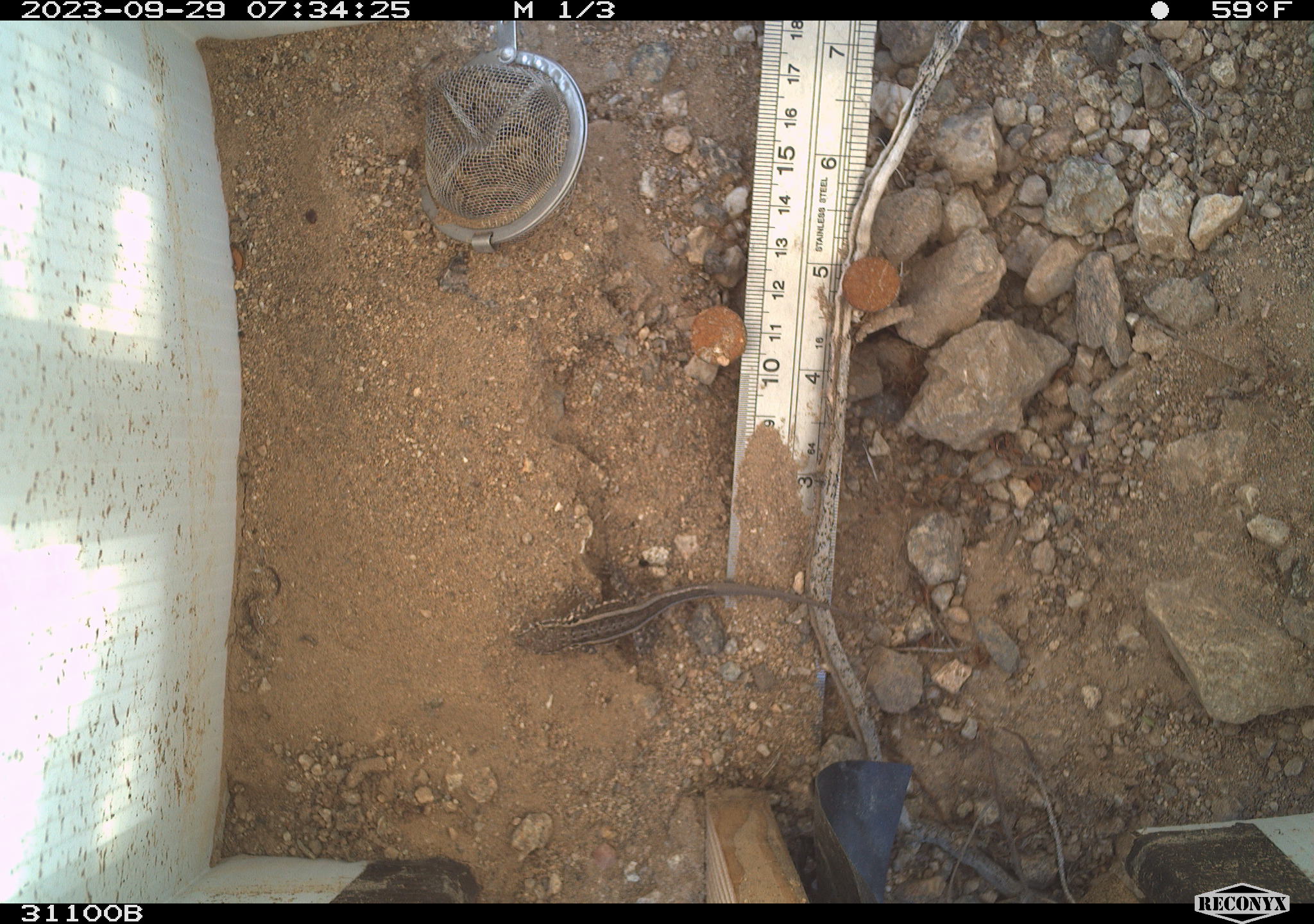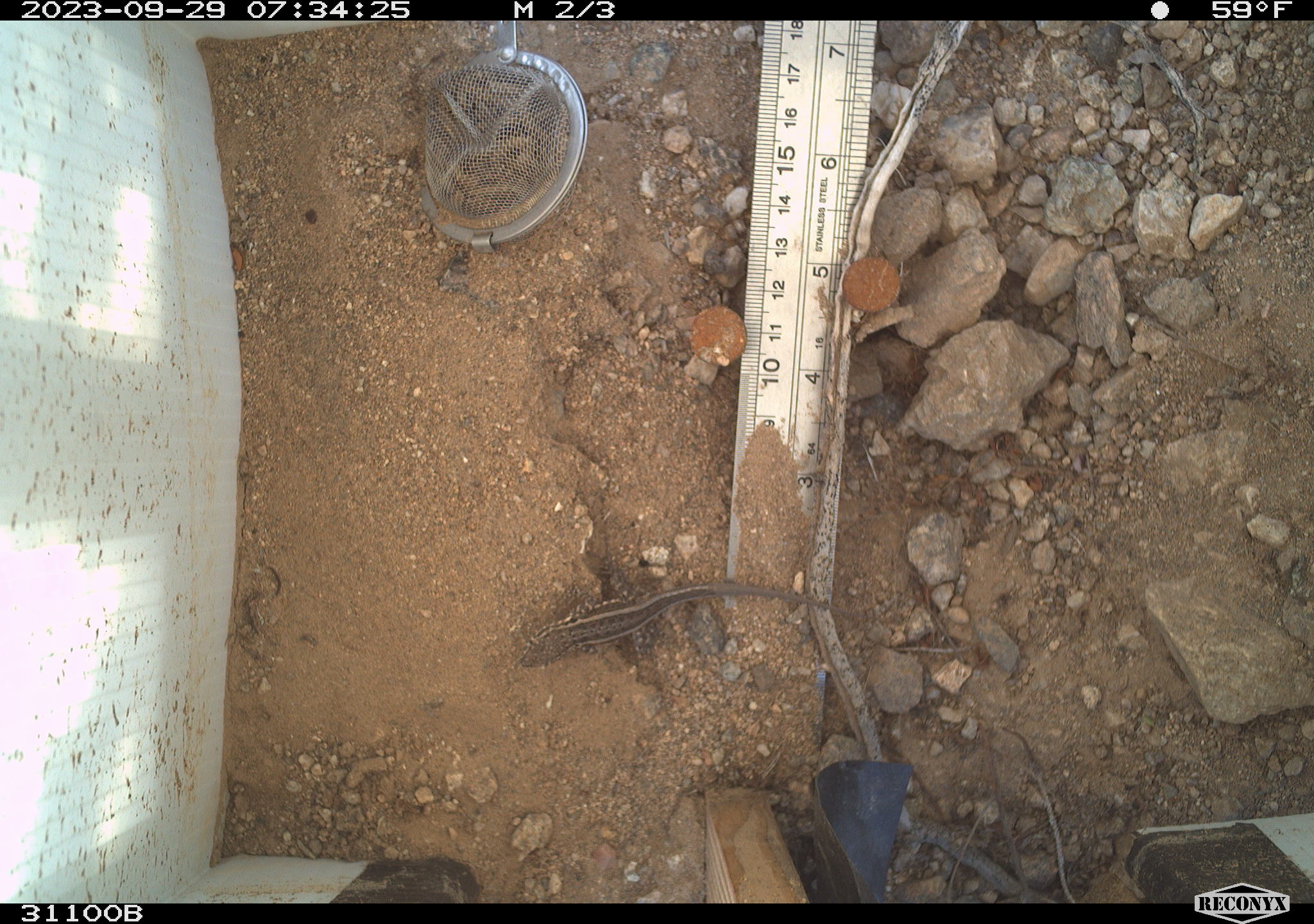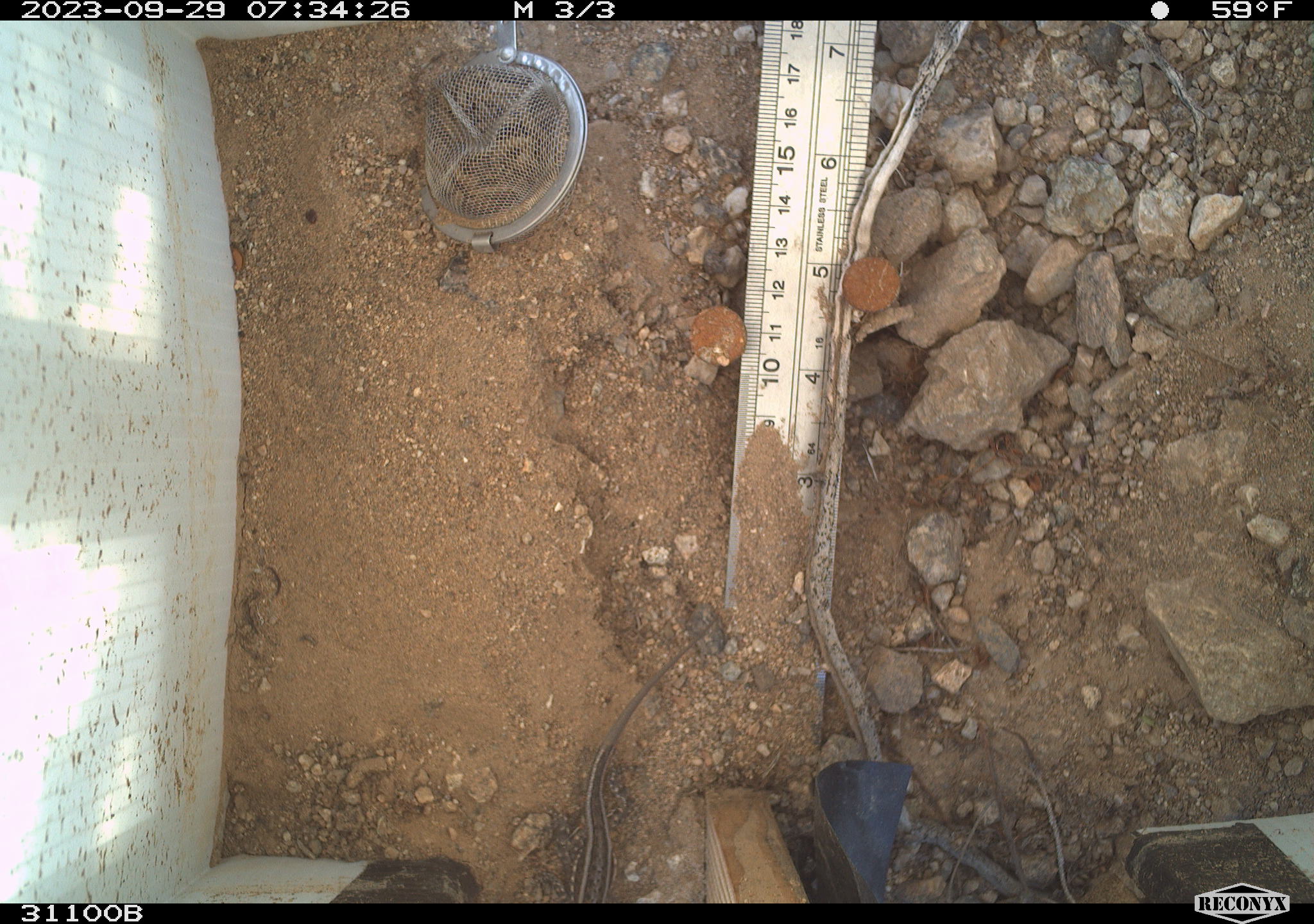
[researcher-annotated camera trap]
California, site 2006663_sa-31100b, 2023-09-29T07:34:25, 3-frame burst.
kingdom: Animalia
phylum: Chordata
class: Reptilia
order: Squamata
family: Phrynosomatidae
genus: Sceloporus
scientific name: Sceloporus graciosus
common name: common sagebrush lizard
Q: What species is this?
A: Common sagebrush lizard (Sceloporus graciosus).